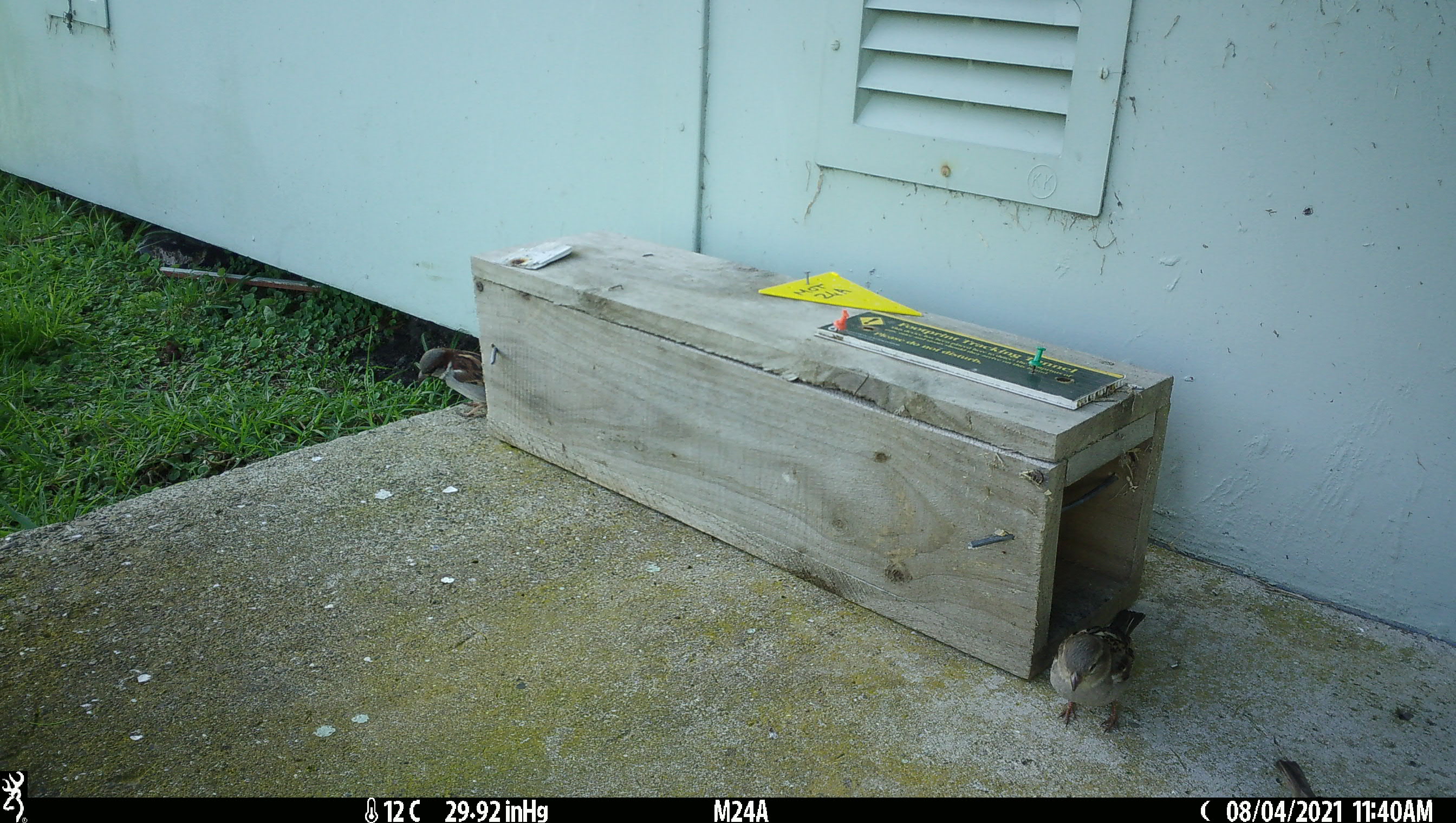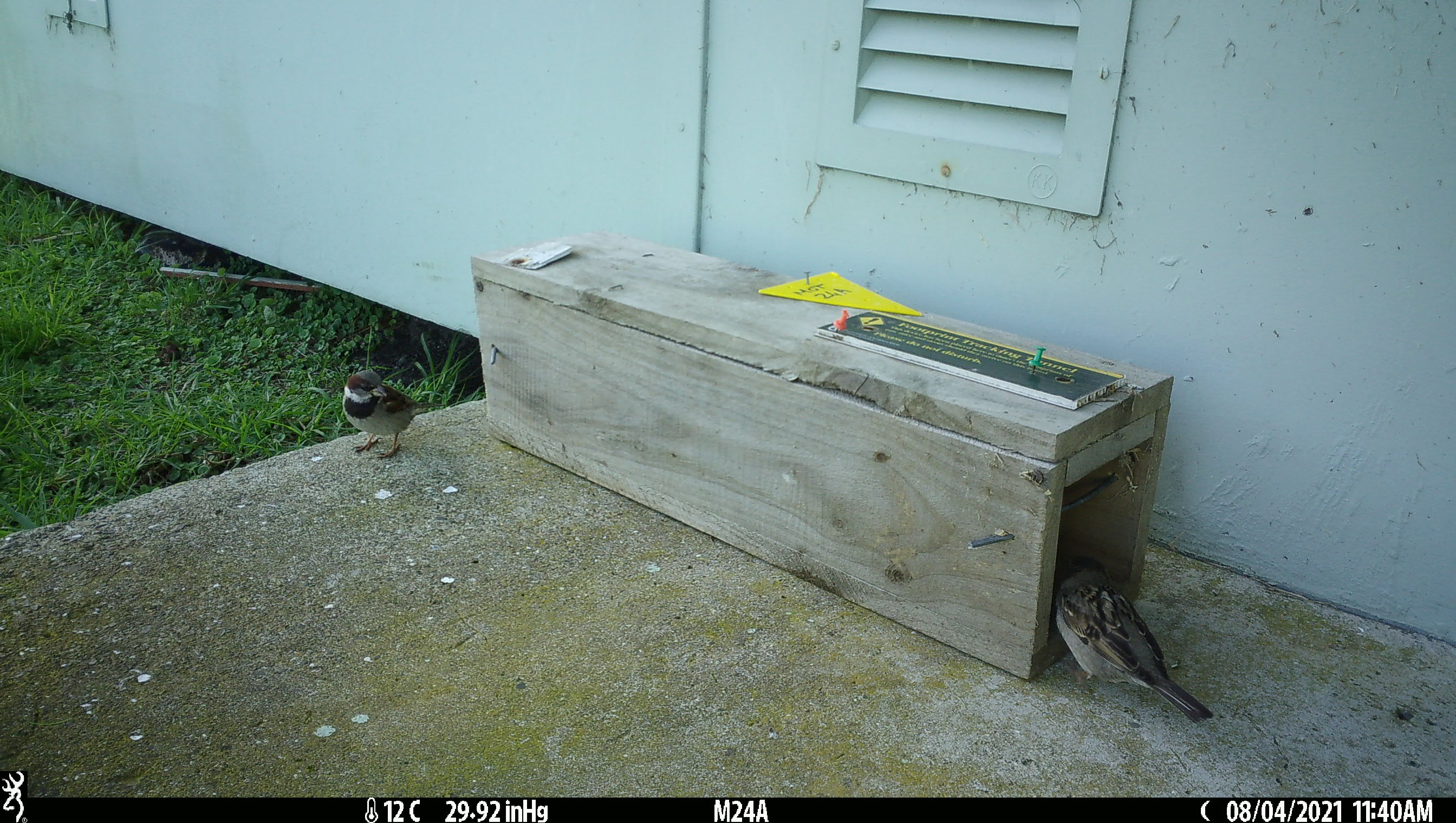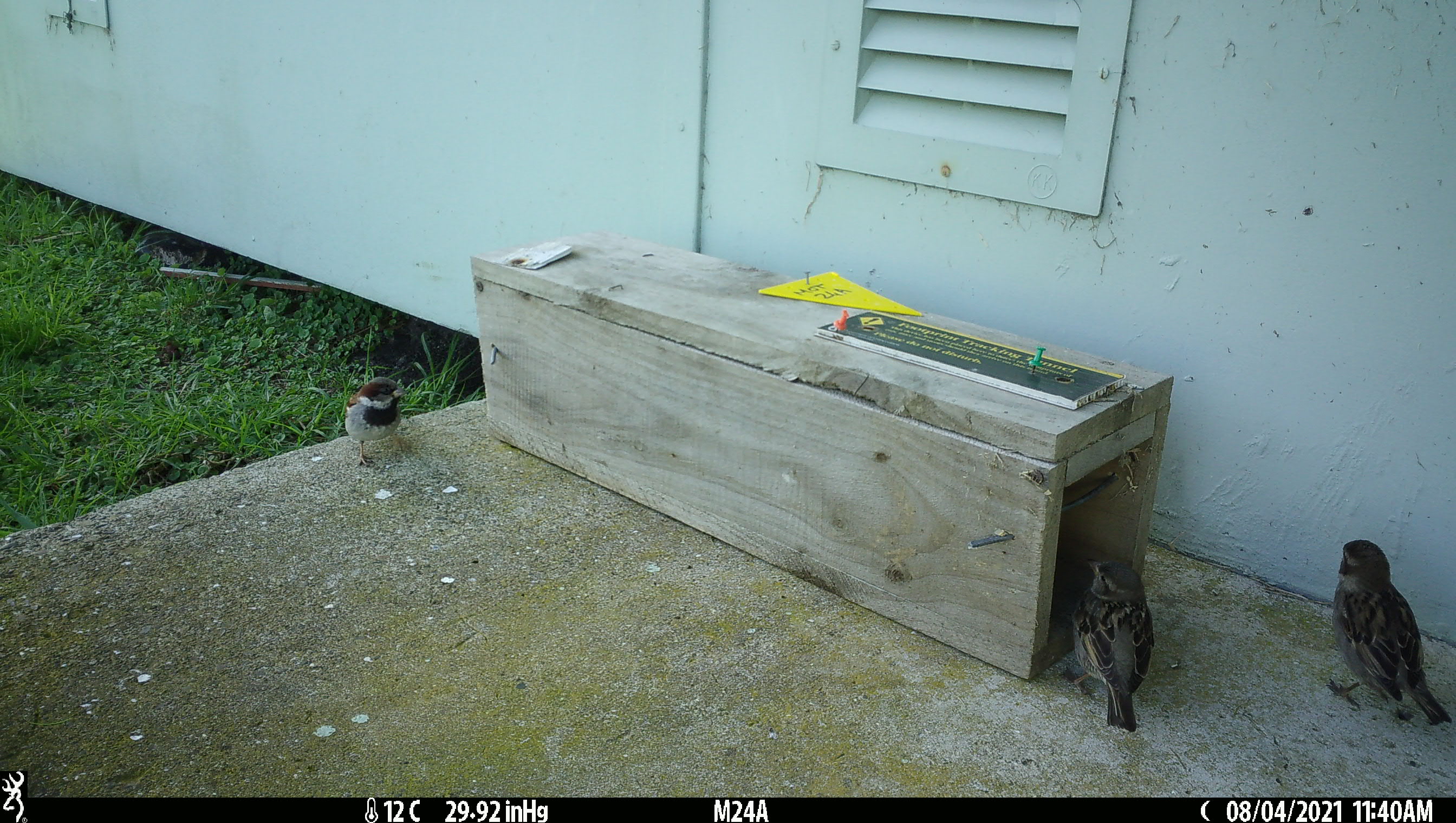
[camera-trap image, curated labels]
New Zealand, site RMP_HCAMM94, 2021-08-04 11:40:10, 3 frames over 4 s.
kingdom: Animalia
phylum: Chordata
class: Aves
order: Passeriformes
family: Passeridae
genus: Passer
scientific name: Passer domesticus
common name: house sparrow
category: sparrow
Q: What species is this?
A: Sparrow (house sparrow) (Passer domesticus).